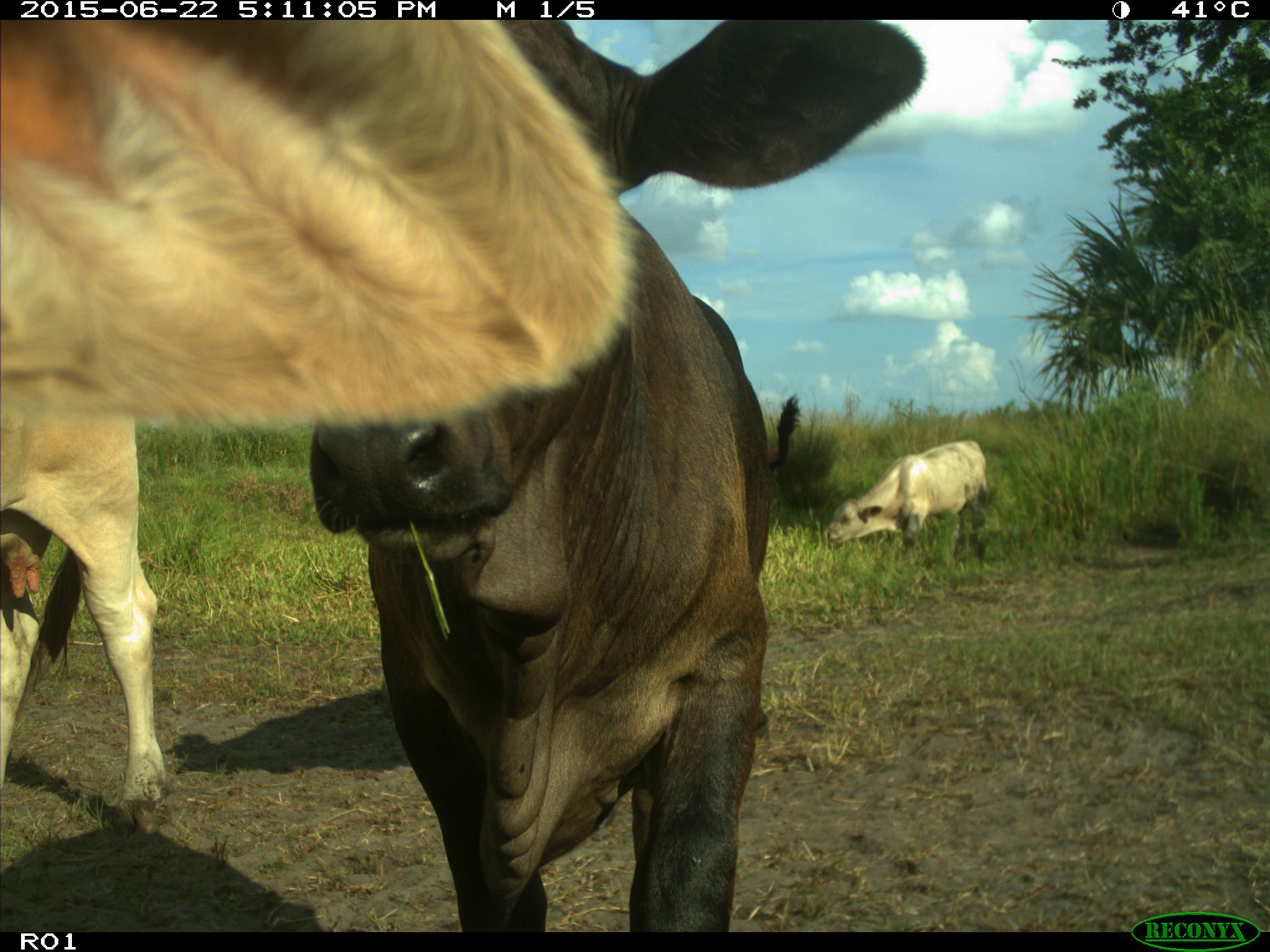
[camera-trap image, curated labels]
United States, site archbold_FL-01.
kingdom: Animalia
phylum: Chordata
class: Mammalia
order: Artiodactyla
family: Bovidae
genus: Bos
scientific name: Bos taurus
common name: domestic cow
Bos taurus (domestic cow).